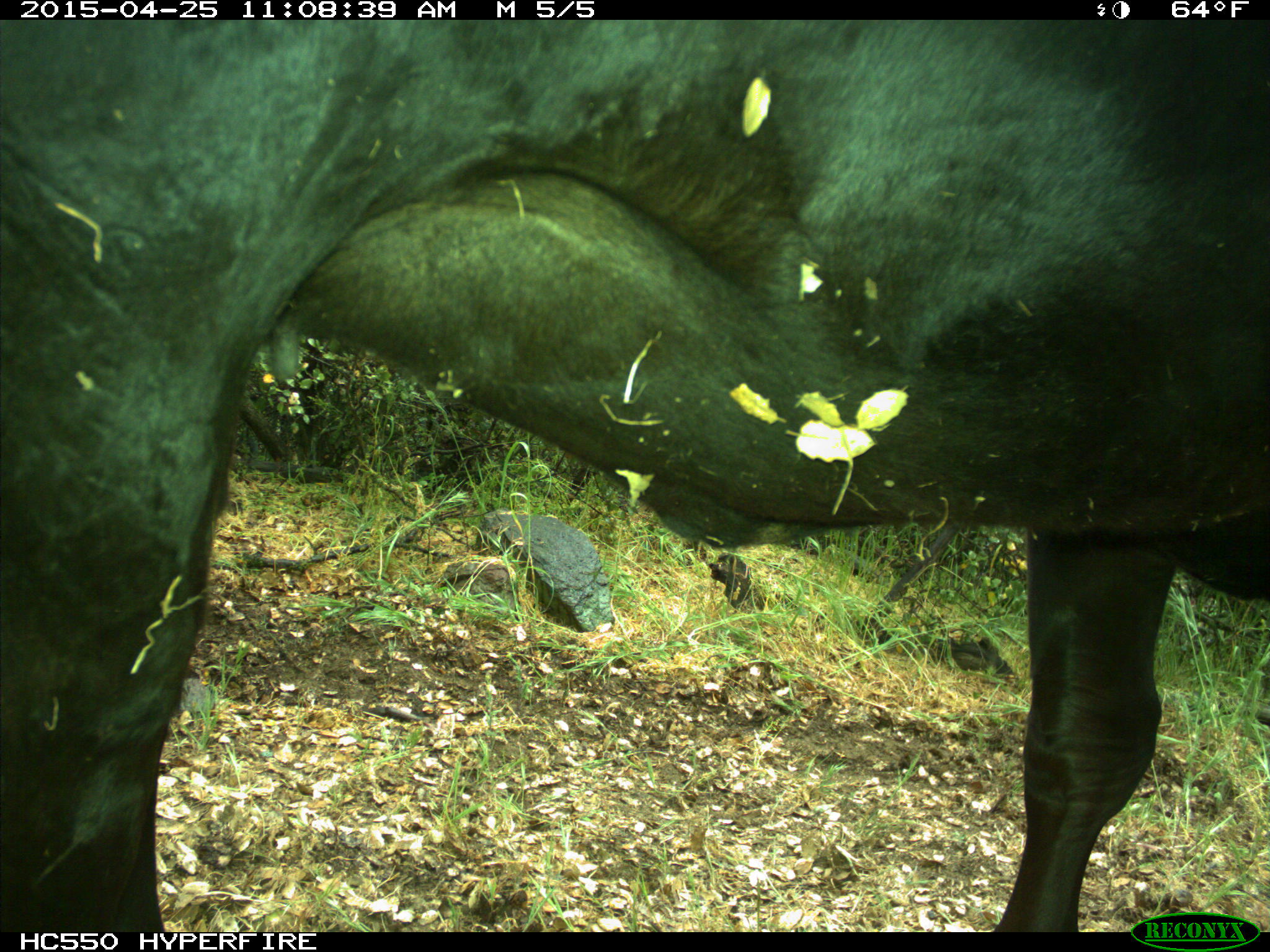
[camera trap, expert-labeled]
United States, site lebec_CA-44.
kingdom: Animalia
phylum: Chordata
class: Mammalia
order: Artiodactyla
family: Suidae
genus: Sus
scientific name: Sus scrofa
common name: wild boar